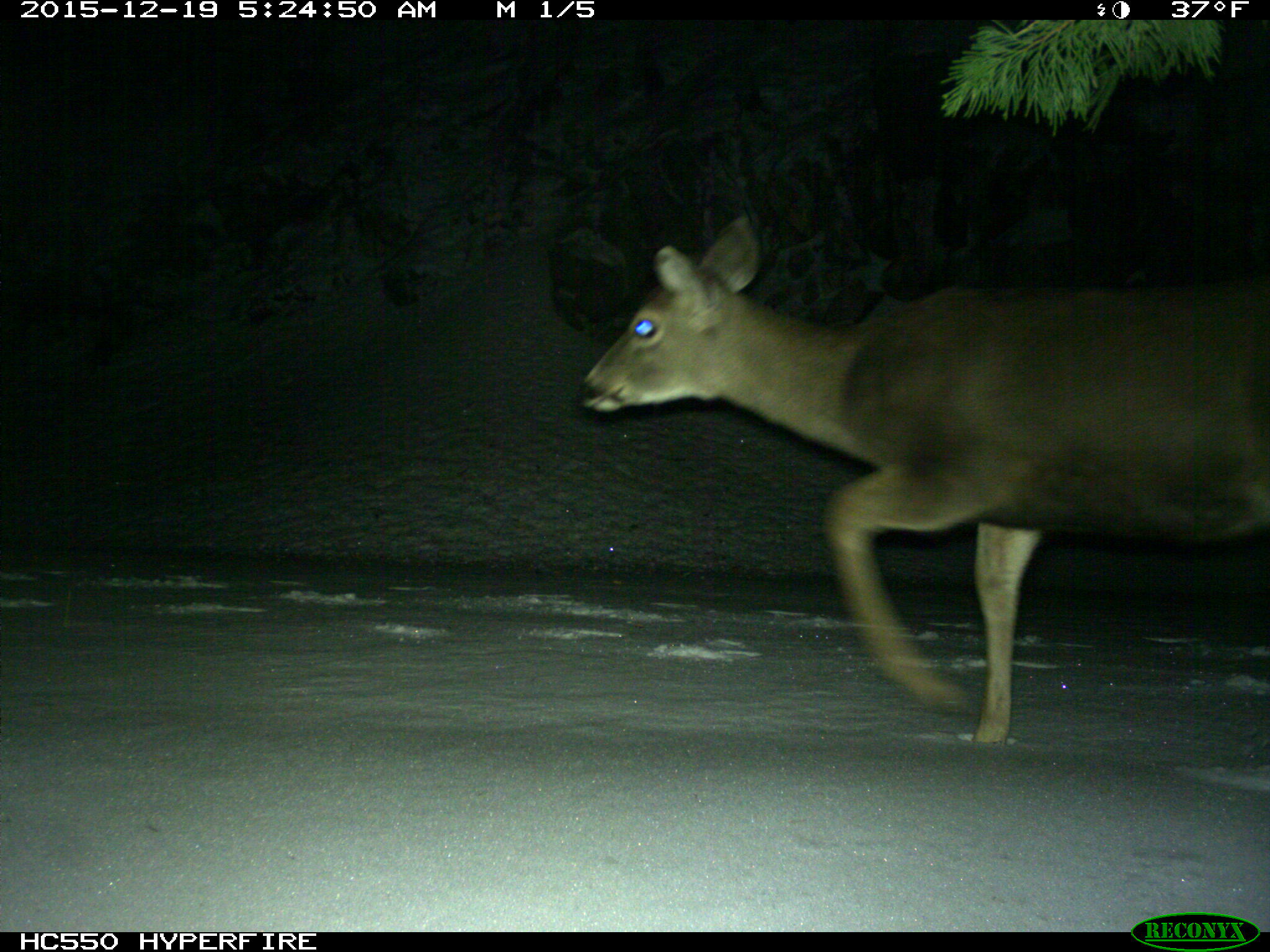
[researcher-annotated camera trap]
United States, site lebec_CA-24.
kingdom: Animalia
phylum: Chordata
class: Mammalia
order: Artiodactyla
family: Cervidae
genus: Odocoileus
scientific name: Odocoileus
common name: deer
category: unidentified deer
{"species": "unidentified deer (deer) (Odocoileus)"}